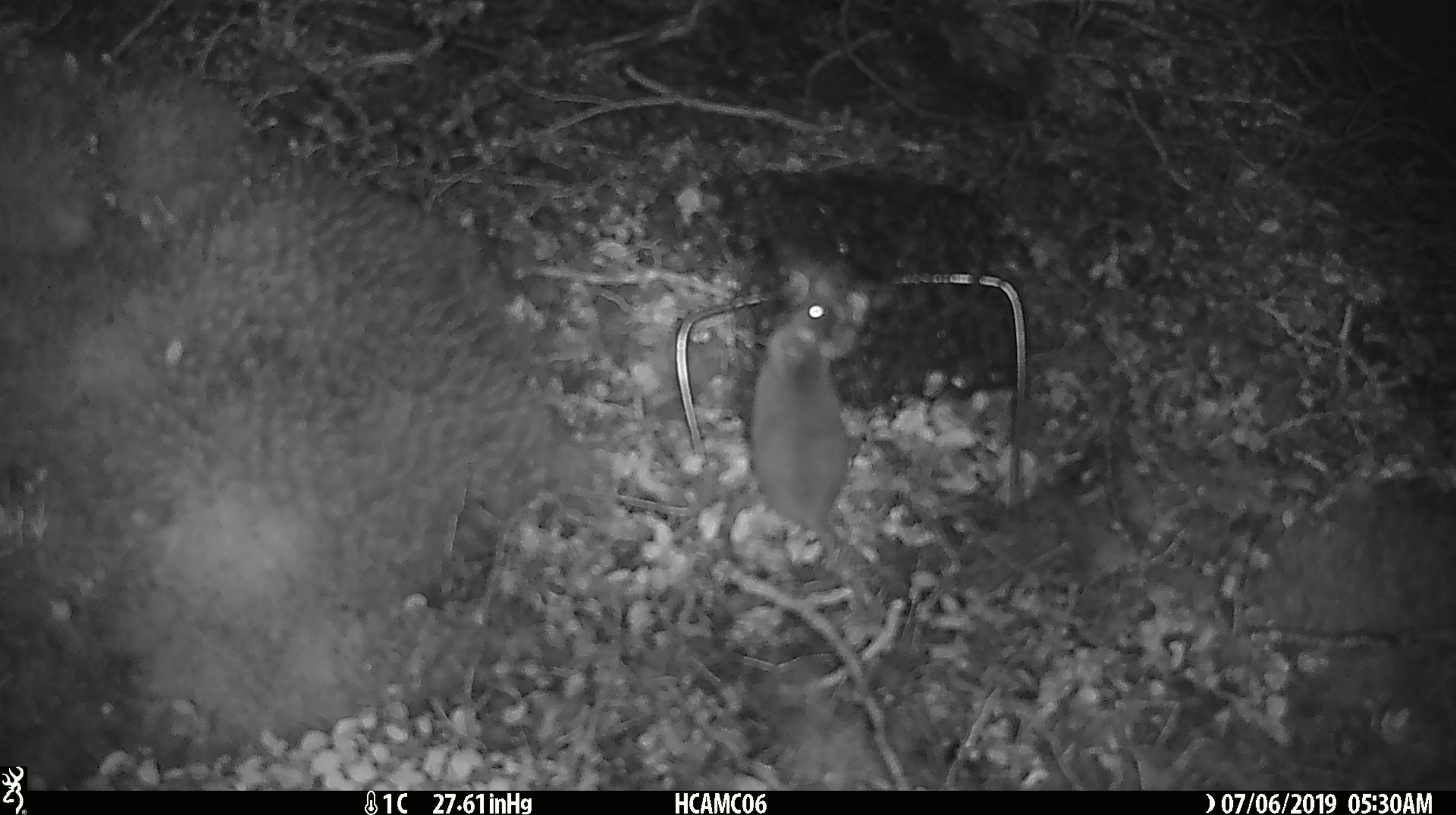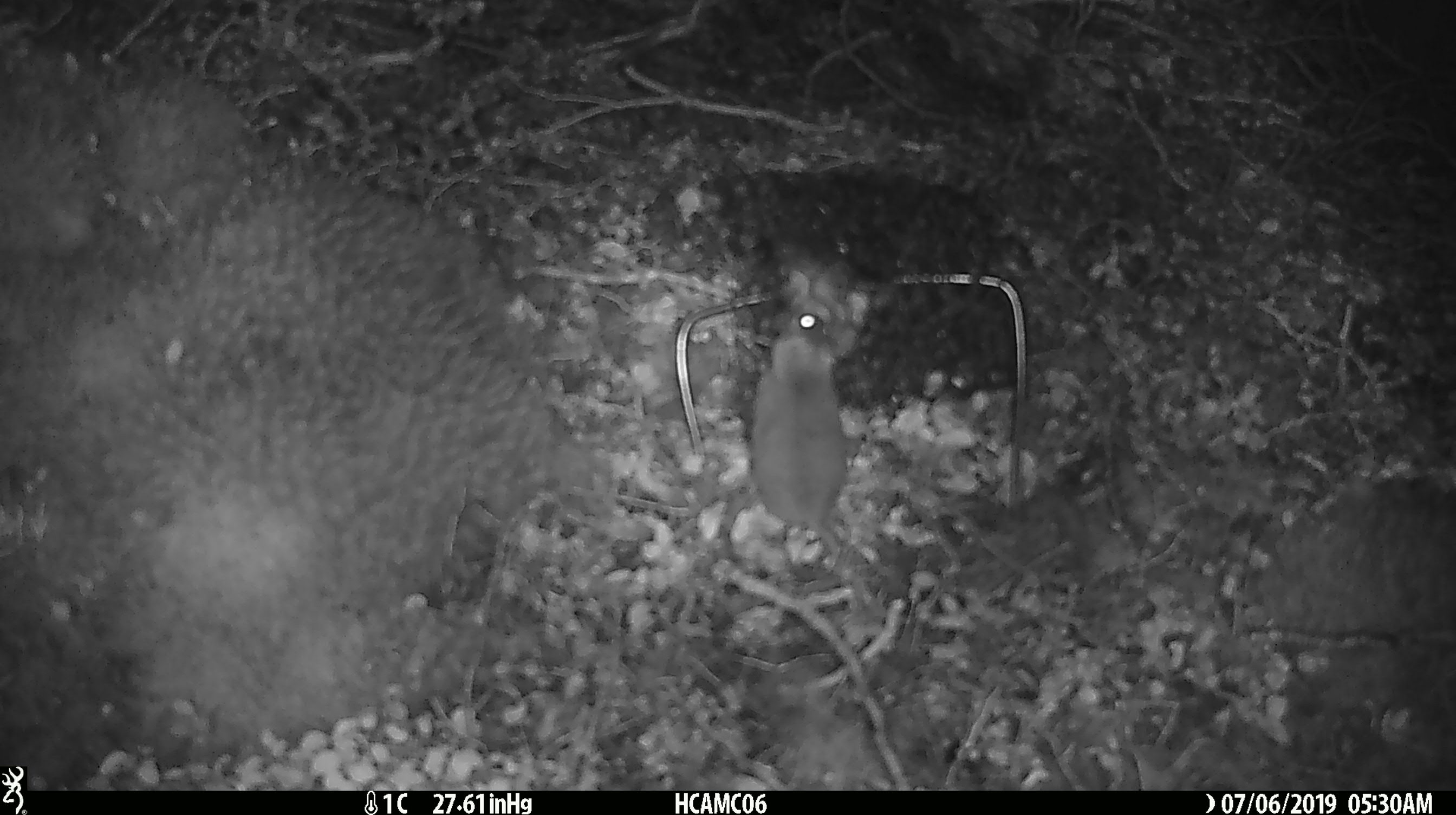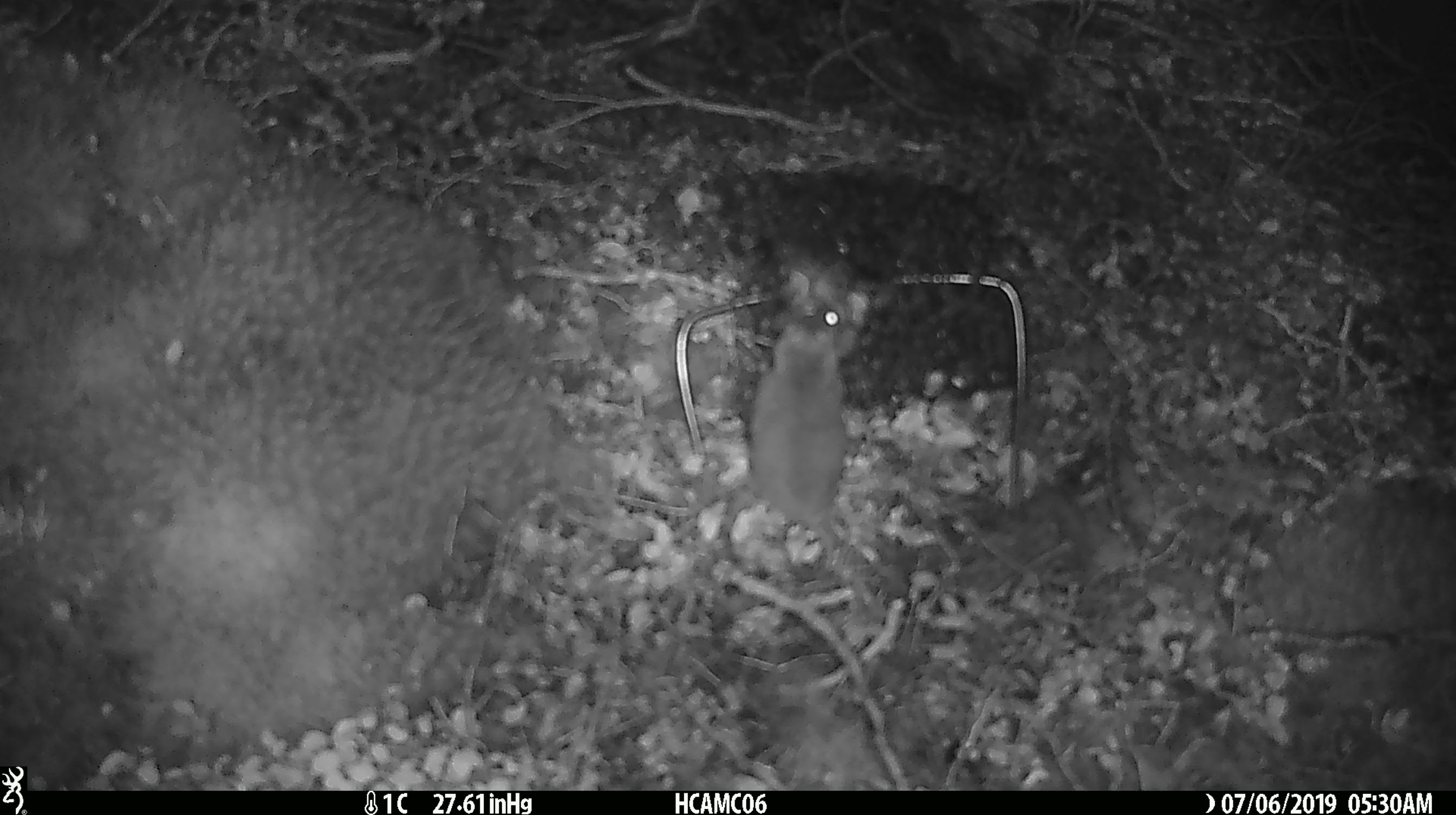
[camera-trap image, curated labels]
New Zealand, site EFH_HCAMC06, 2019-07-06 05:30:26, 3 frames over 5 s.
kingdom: Animalia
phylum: Chordata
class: Mammalia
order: Rodentia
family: Muridae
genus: Mus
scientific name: Mus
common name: mouse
Mouse (Mus).